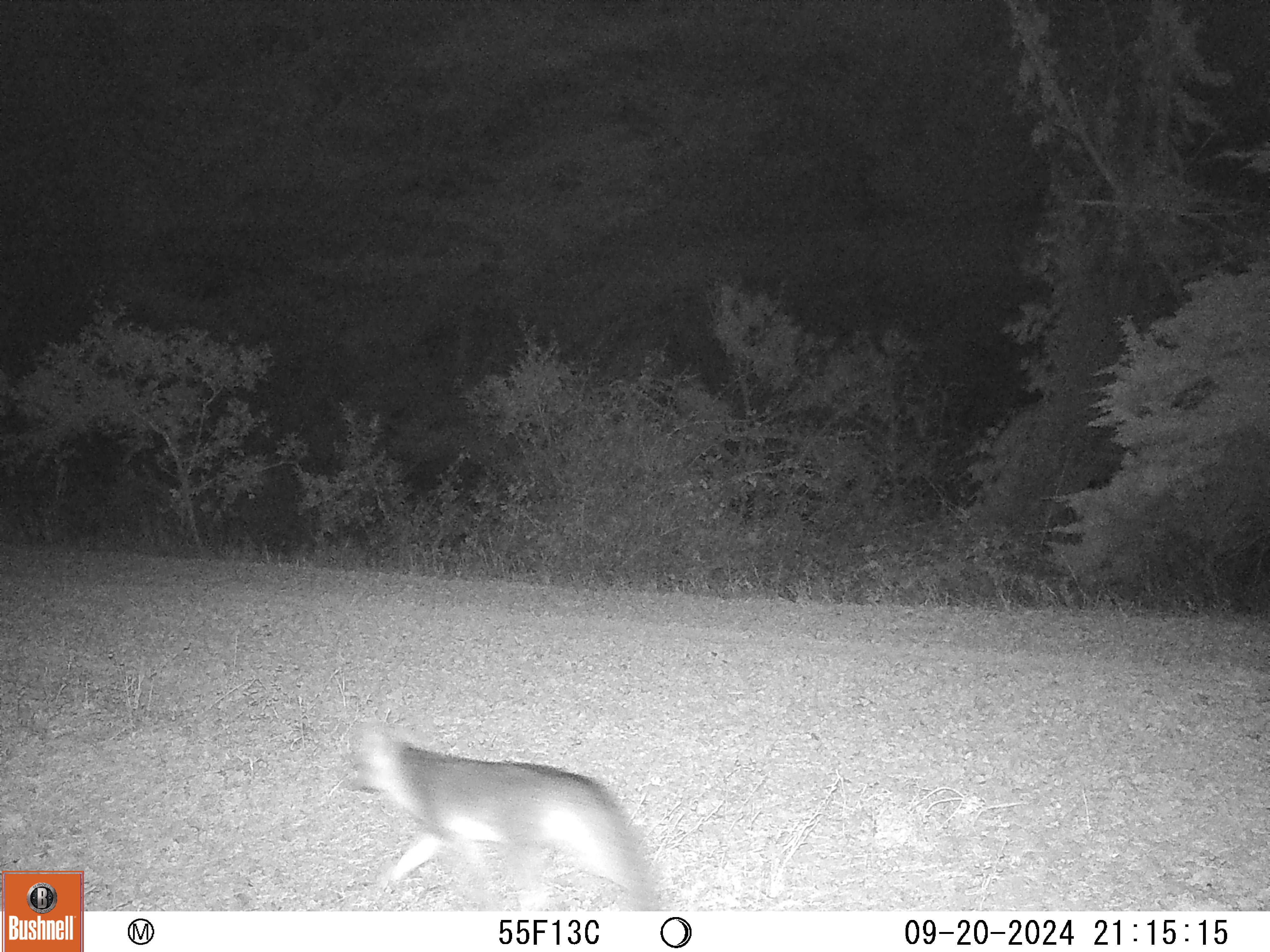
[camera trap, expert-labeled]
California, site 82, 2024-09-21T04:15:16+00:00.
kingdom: Animalia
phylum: Chordata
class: Mammalia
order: Carnivora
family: Canidae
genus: Urocyon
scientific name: Urocyon cinereoargenteus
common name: gray fox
Gray fox (Urocyon cinereoargenteus).